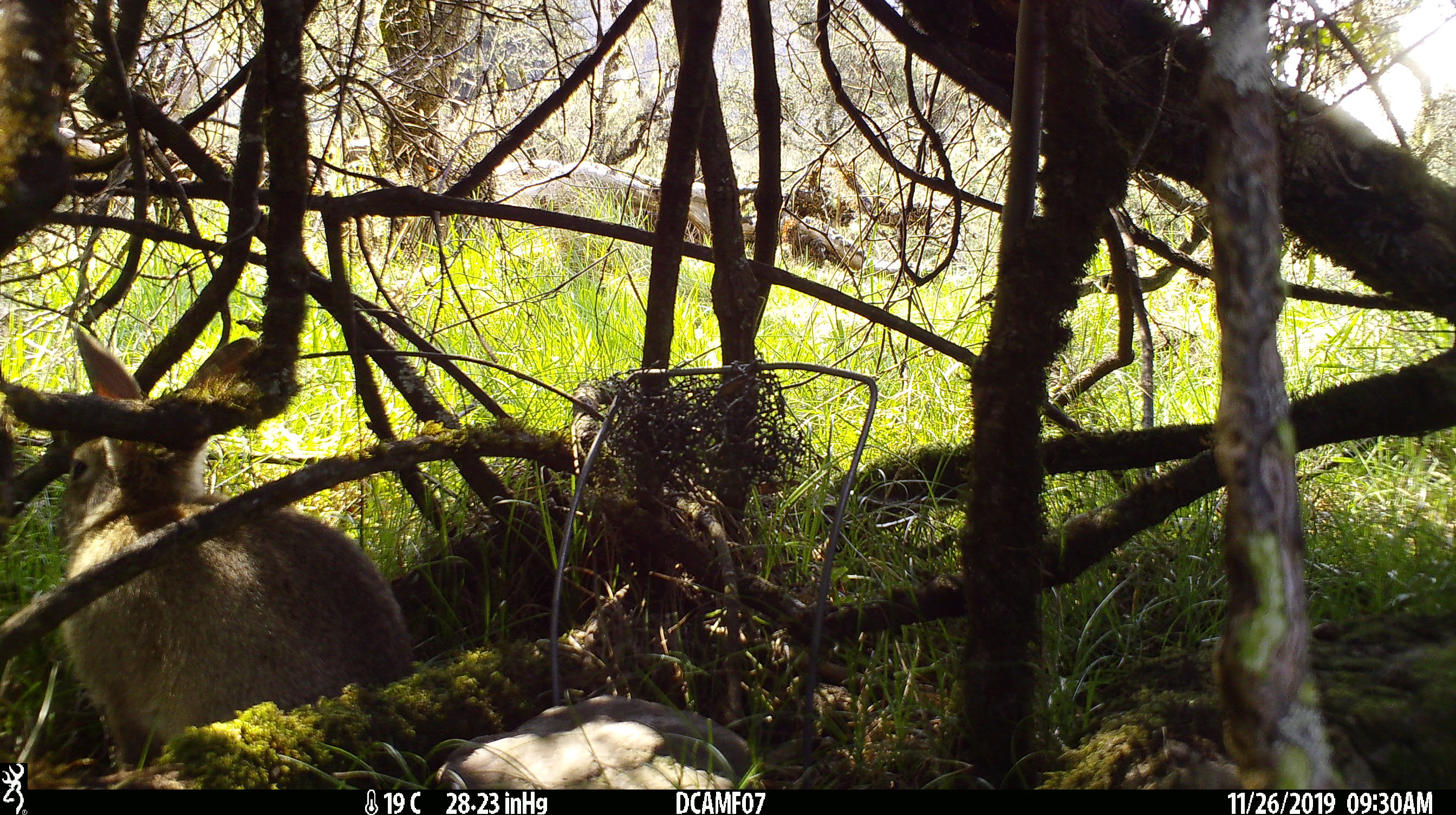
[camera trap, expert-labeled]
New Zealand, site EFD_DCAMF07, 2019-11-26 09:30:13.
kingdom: Animalia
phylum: Chordata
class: Mammalia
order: Lagomorpha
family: Leporidae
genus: Oryctolagus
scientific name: Oryctolagus cuniculus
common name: european rabbit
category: rabbit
Rabbit (european rabbit) (Oryctolagus cuniculus).